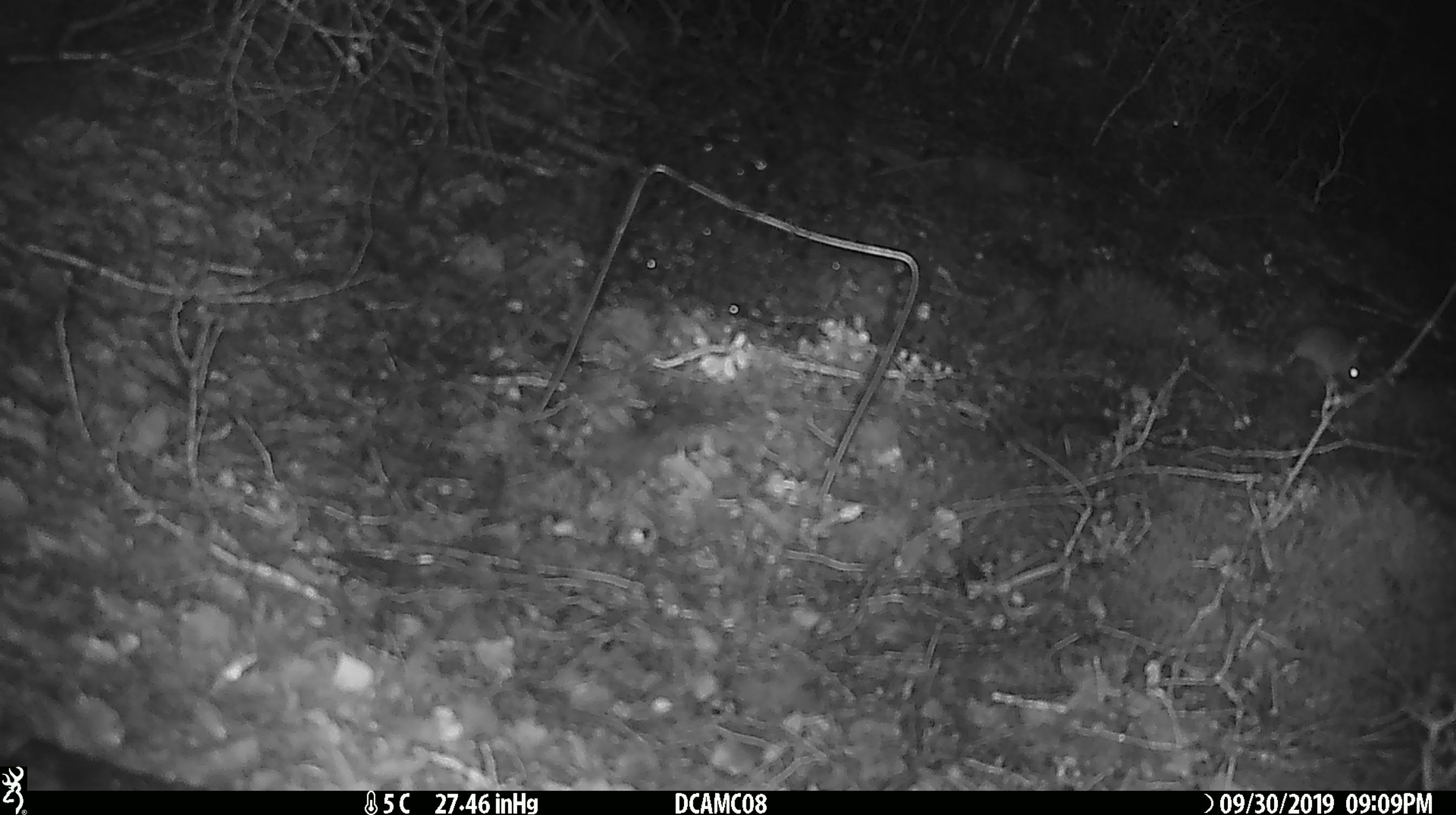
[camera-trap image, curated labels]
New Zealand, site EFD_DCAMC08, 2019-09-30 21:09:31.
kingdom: Animalia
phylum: Chordata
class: Mammalia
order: Rodentia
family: Muridae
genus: Mus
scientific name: Mus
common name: mouse